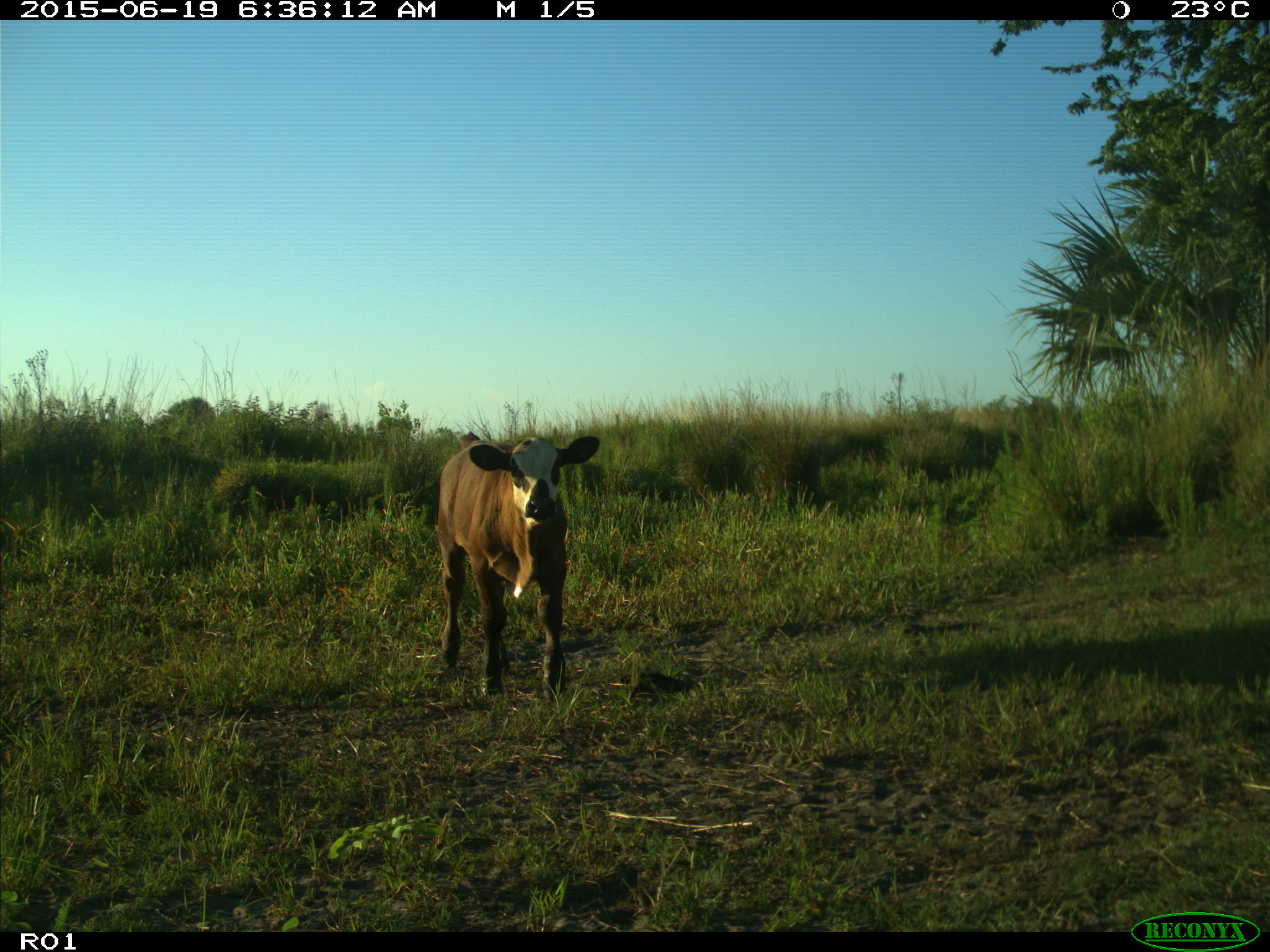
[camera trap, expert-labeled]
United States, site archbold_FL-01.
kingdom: Animalia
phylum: Chordata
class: Mammalia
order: Artiodactyla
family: Bovidae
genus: Bos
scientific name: Bos taurus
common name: domestic cow